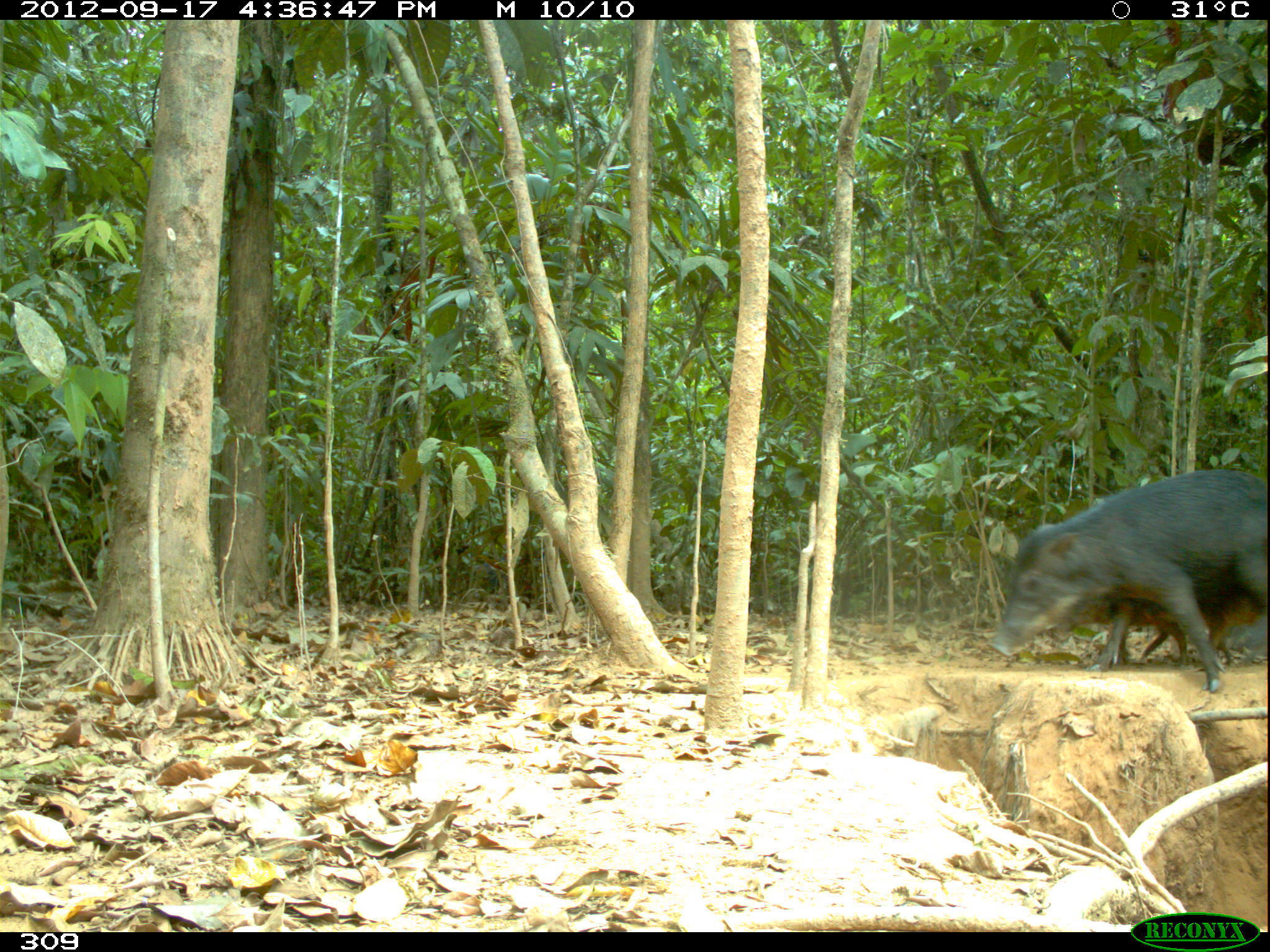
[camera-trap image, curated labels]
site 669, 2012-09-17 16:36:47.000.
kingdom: Animalia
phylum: Chordata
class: Mammalia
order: Artiodactyla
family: Tayassuidae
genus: Tayassu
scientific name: Tayassu pecari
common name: white-lipped peccary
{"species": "Tayassu pecari (white-lipped peccary)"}